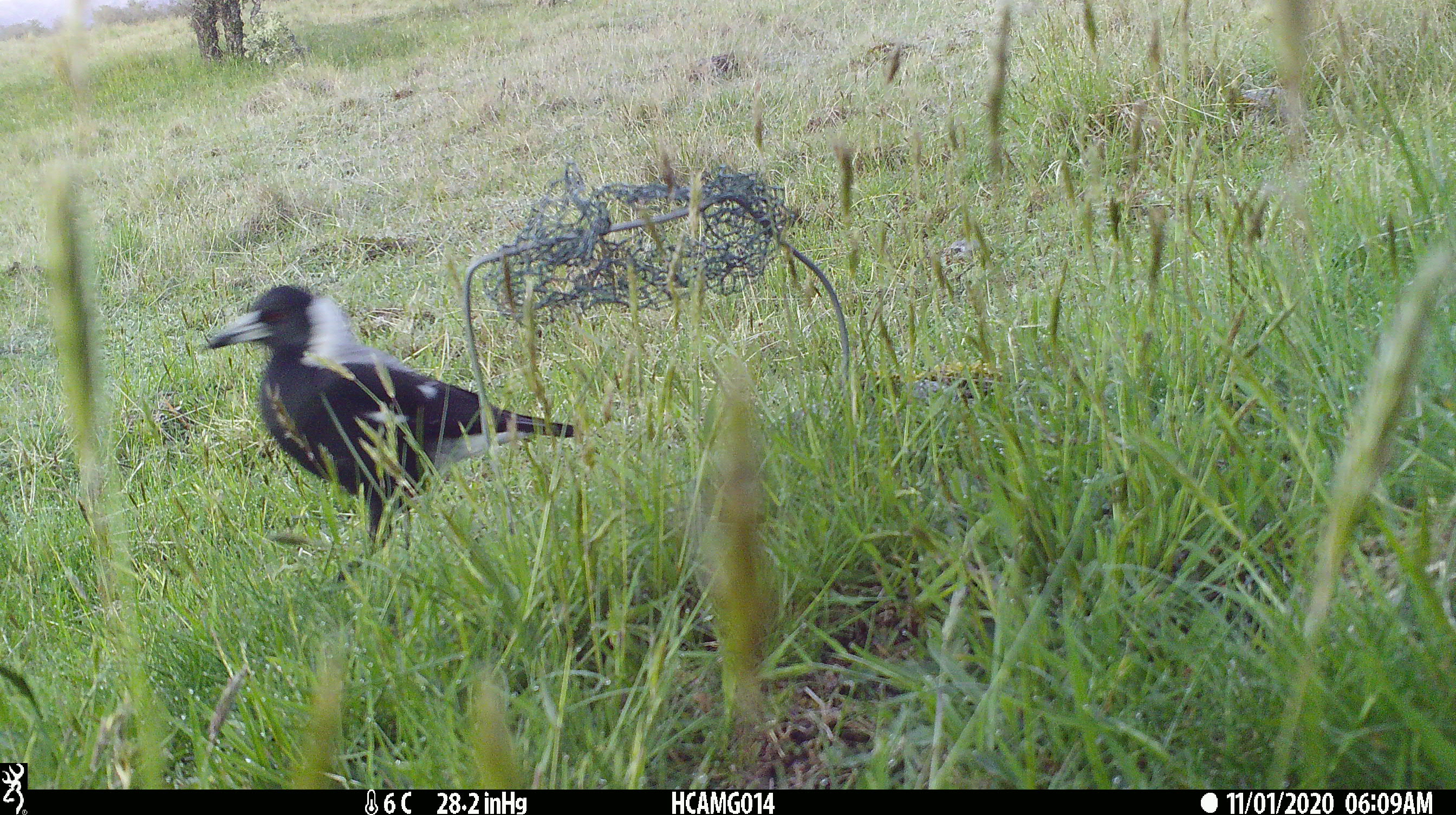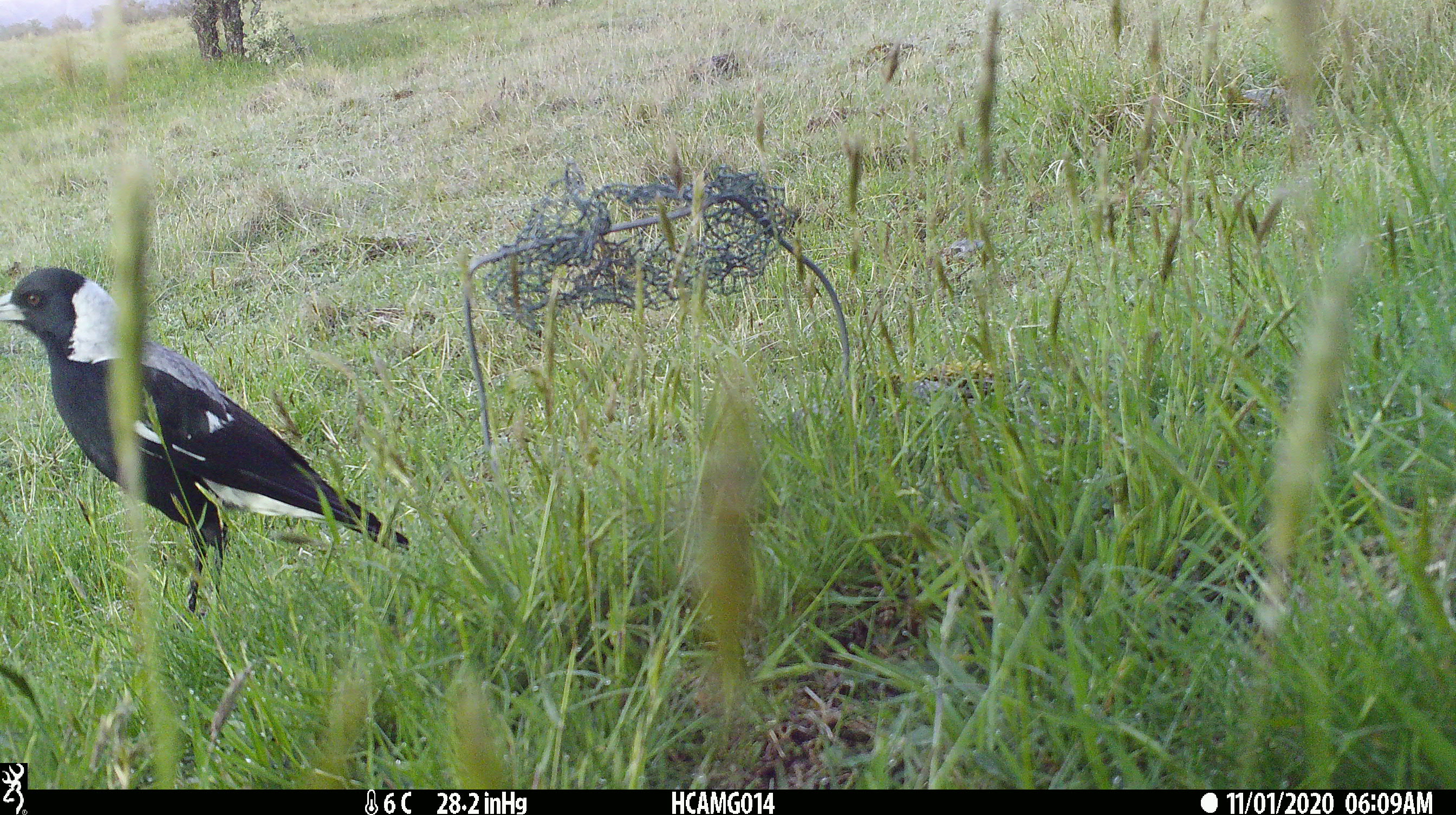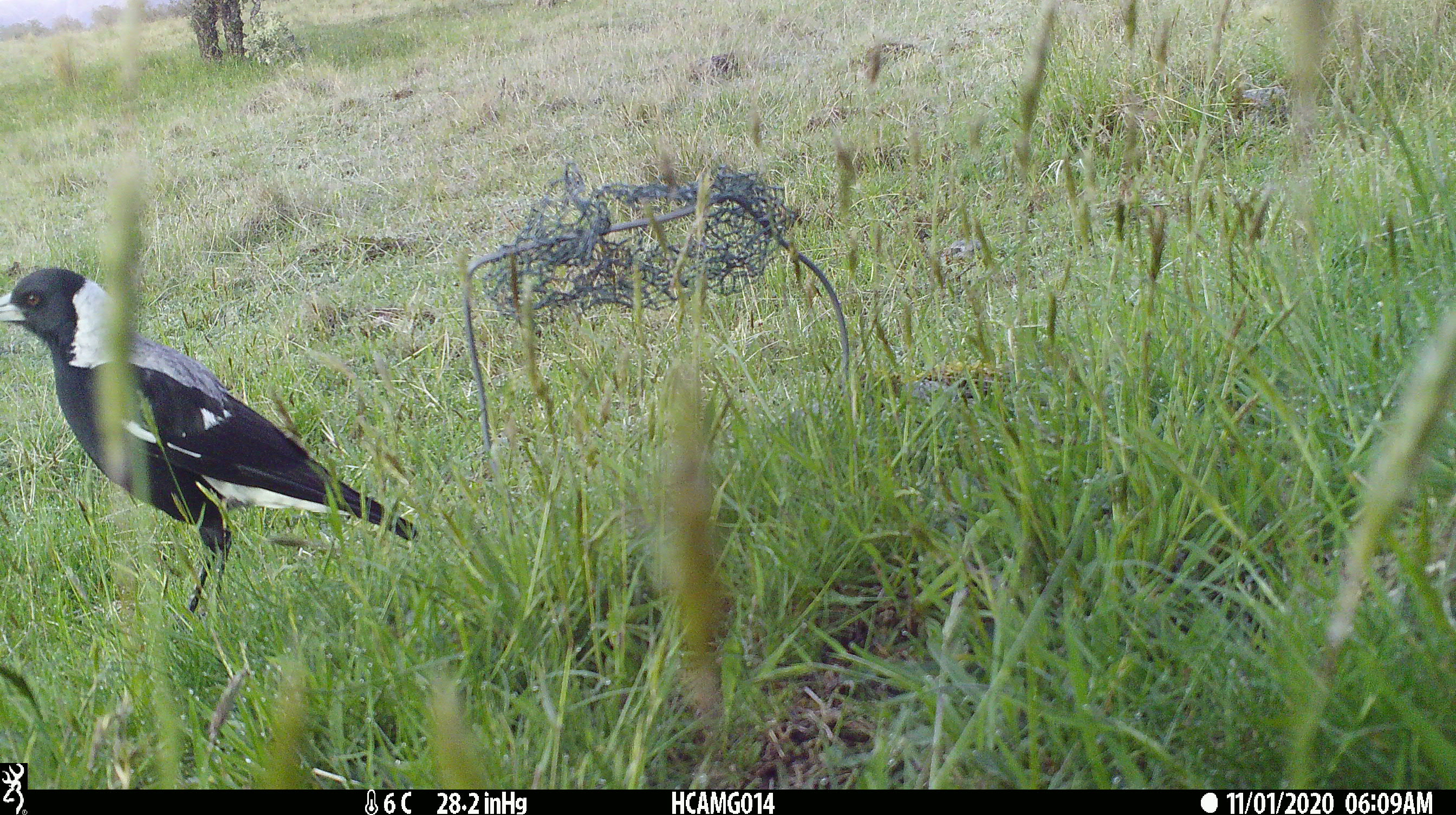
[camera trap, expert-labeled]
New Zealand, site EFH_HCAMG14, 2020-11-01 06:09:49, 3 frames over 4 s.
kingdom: Animalia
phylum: Chordata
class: Aves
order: Passeriformes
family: Artamidae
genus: Gymnorhina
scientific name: Gymnorhina tibicen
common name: australian magpie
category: magpie